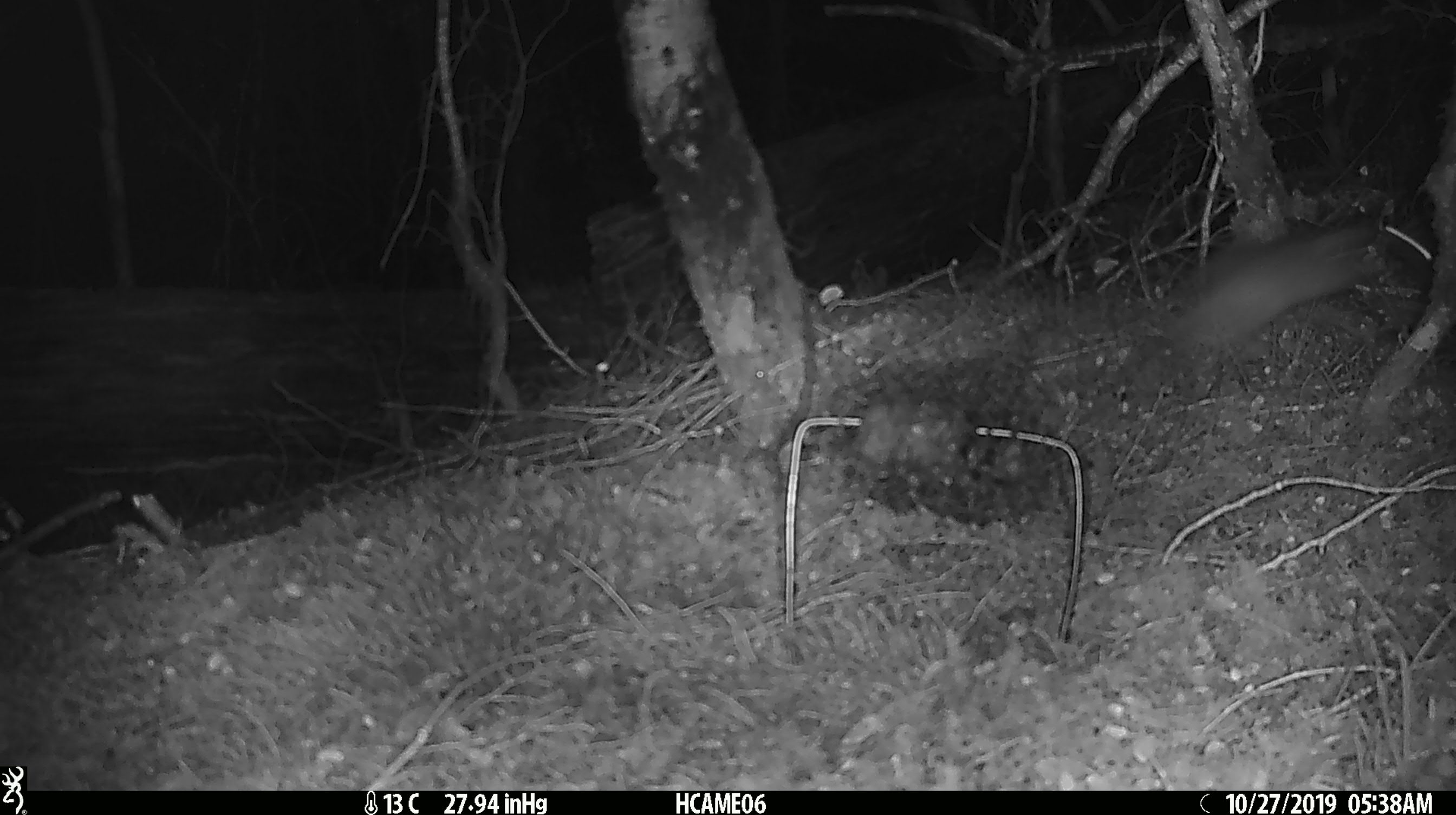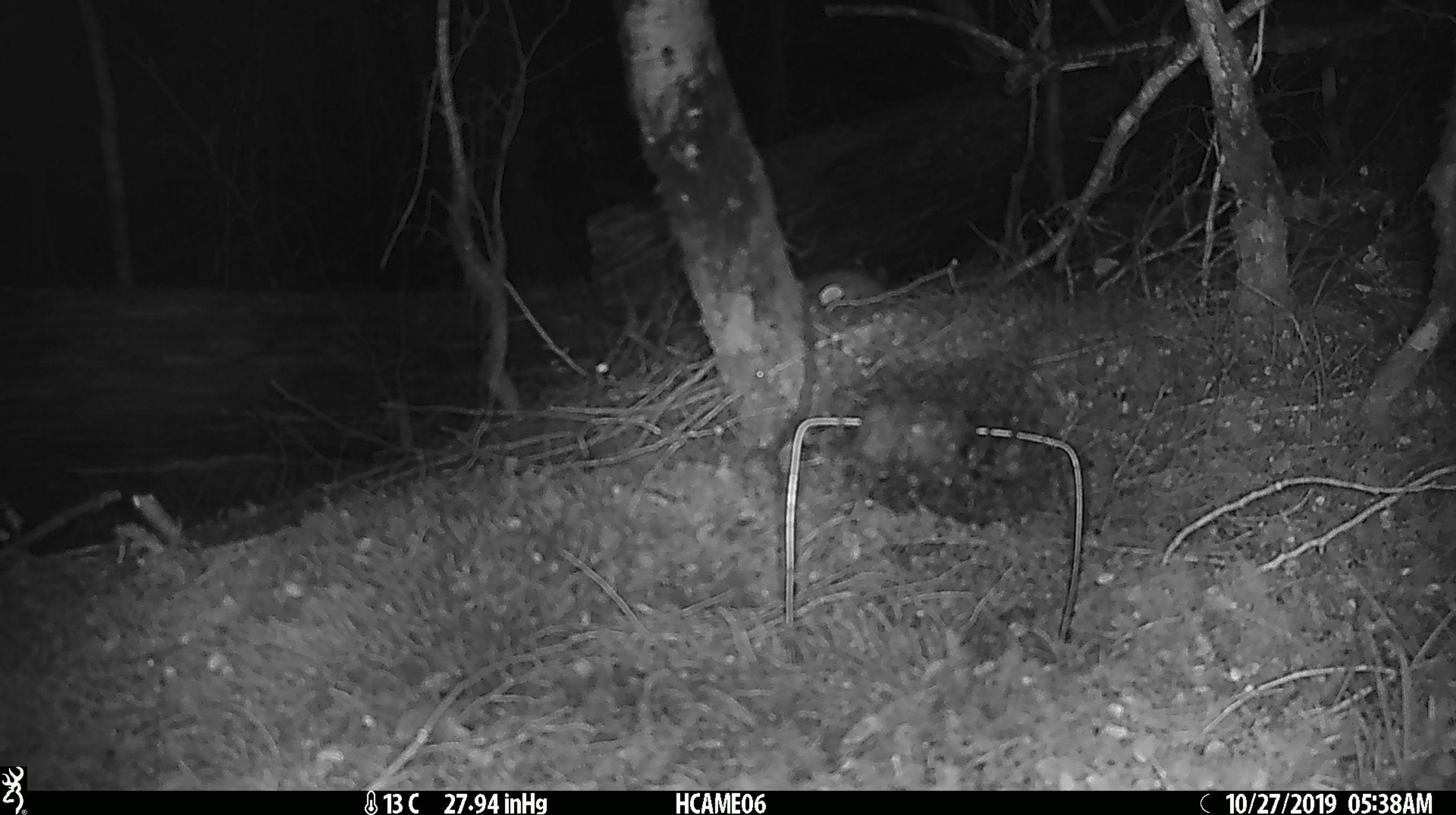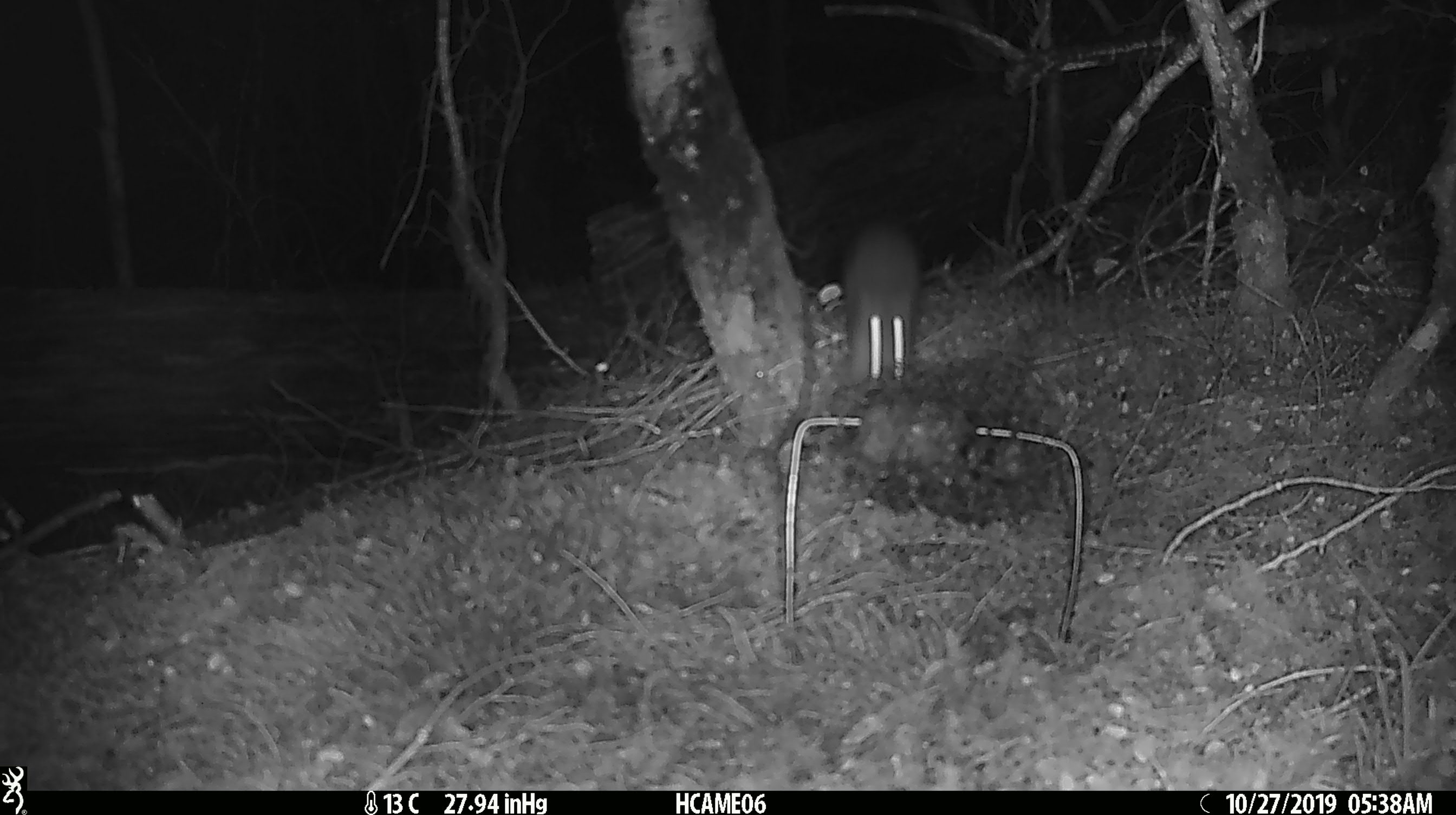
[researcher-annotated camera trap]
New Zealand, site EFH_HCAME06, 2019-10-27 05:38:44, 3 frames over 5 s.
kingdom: Animalia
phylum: Chordata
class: Mammalia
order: Rodentia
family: Muridae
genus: Rattus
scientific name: Rattus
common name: rat